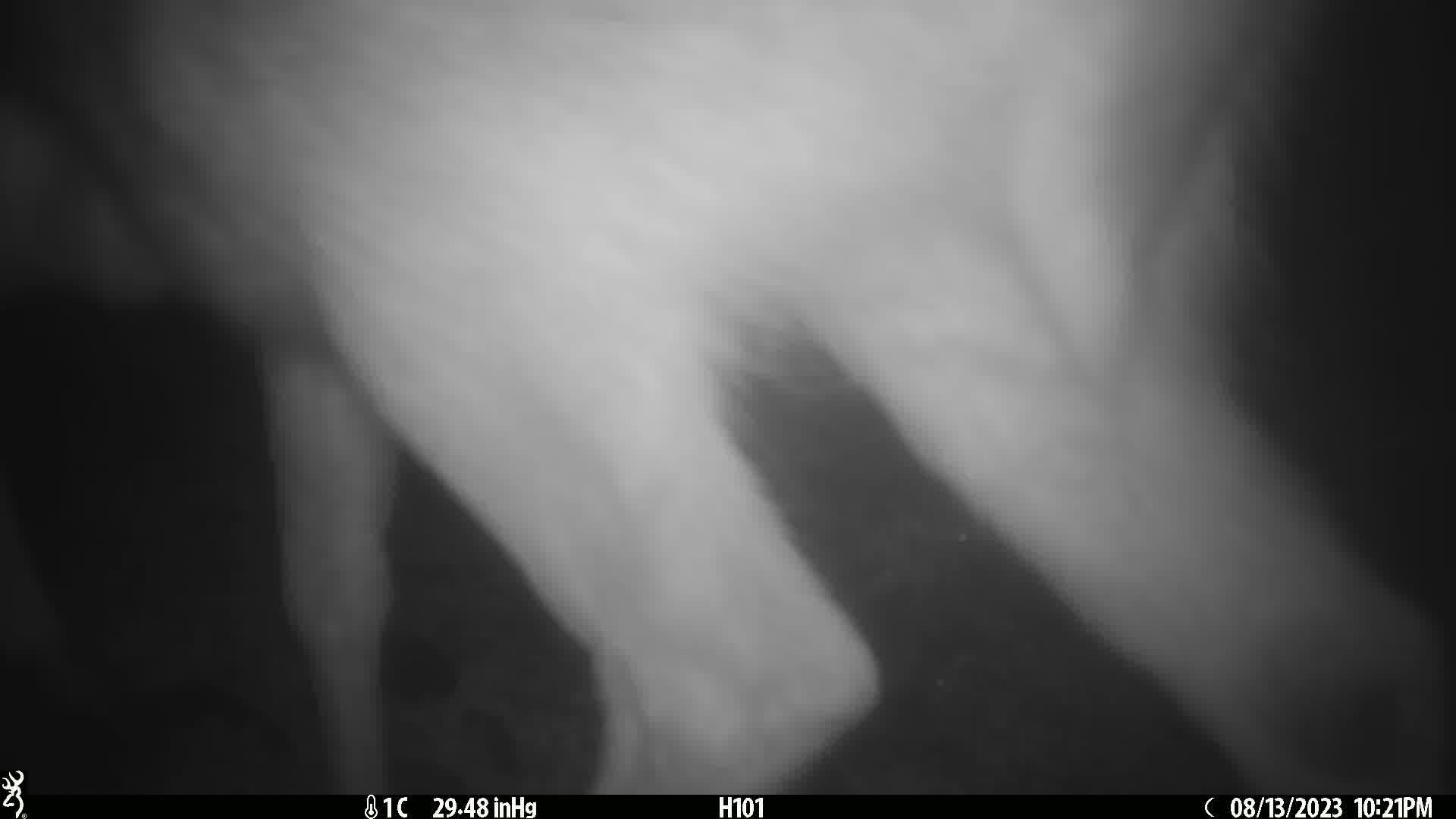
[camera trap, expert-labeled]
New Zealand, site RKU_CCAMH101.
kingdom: Animalia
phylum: Chordata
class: Mammalia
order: Artiodactyla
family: Cervidae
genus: Odocoileus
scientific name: Odocoileus virginianus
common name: white-tailed deer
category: white tailed deer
White tailed deer (white-tailed deer) (Odocoileus virginianus).